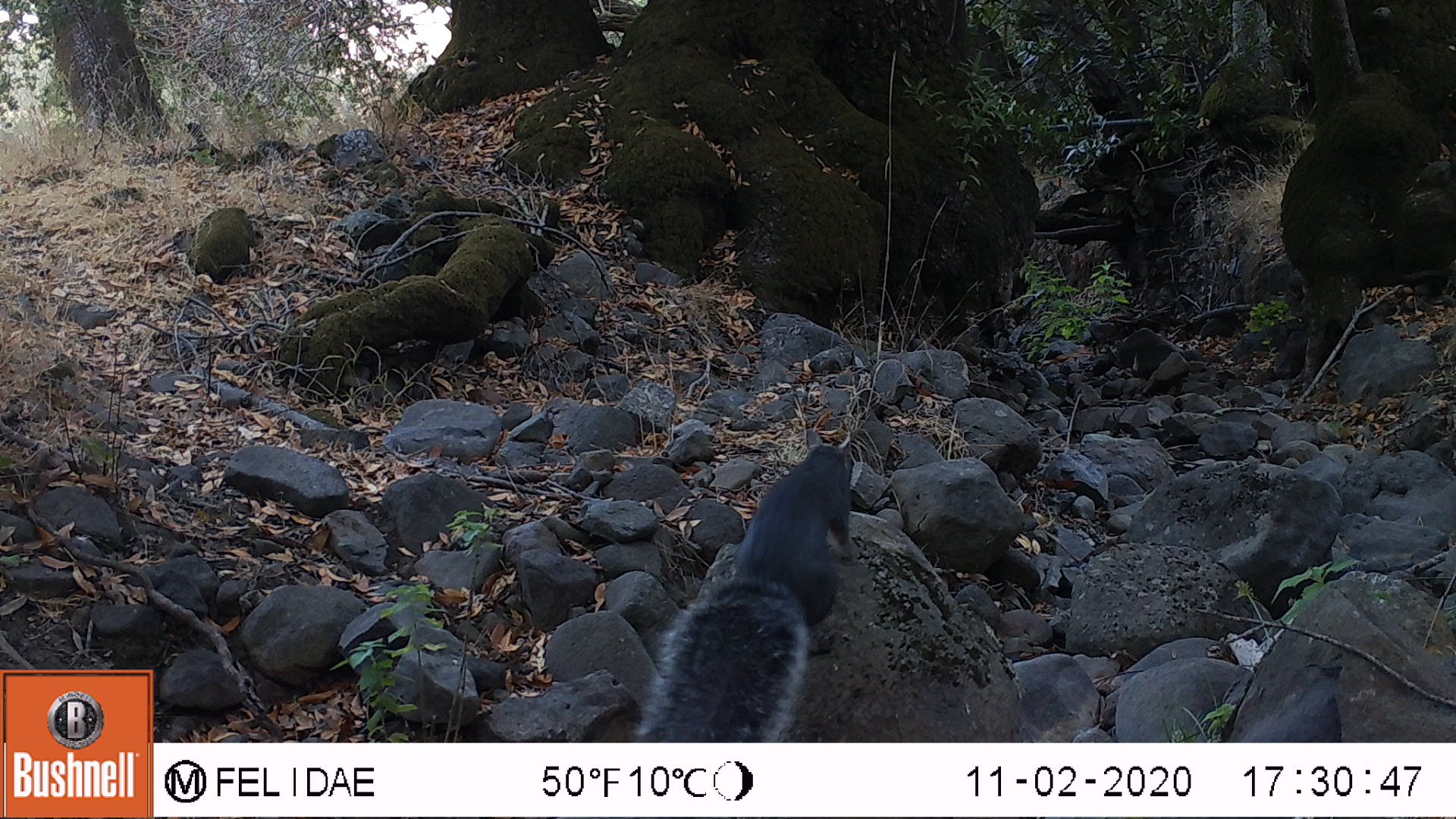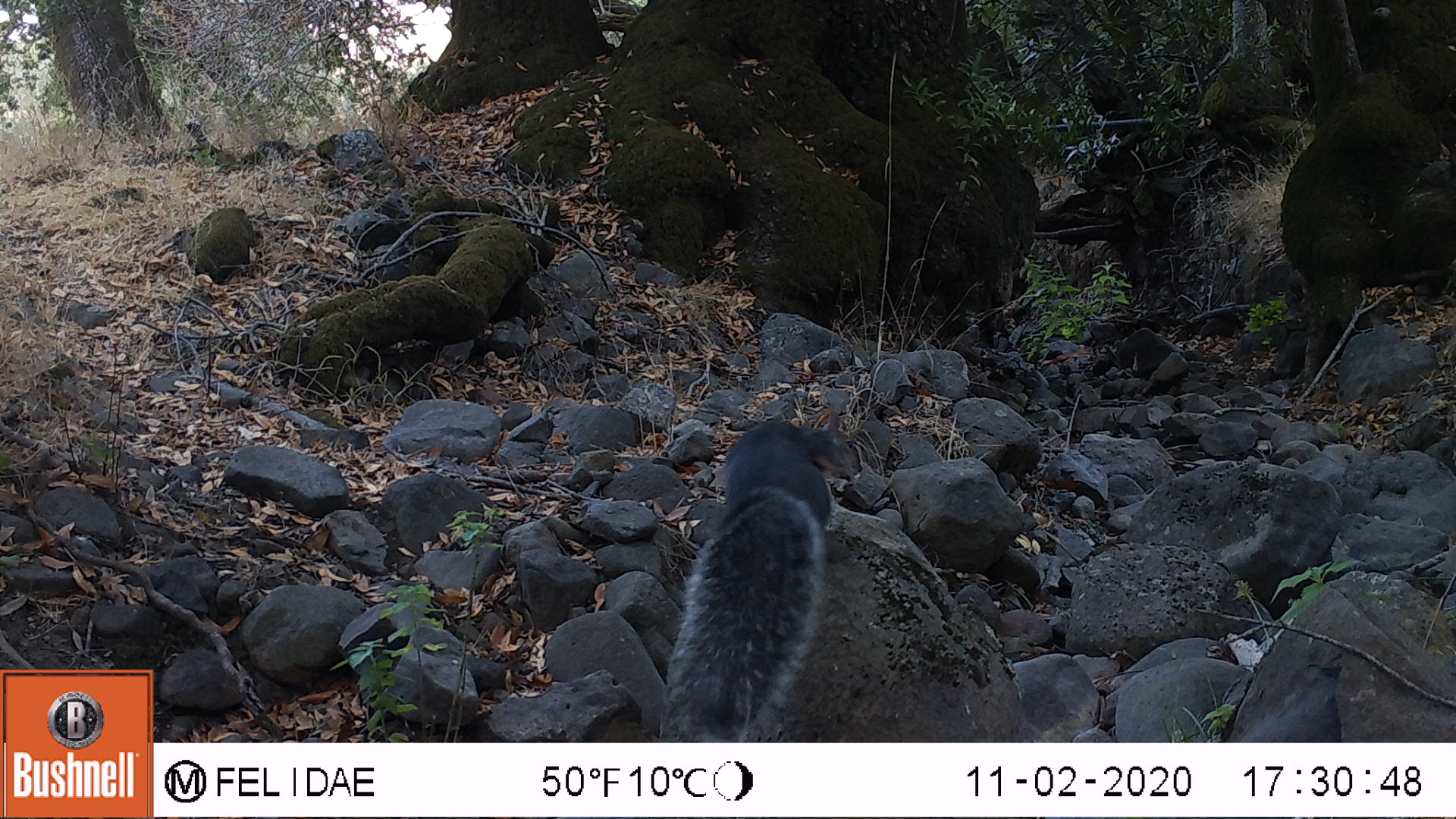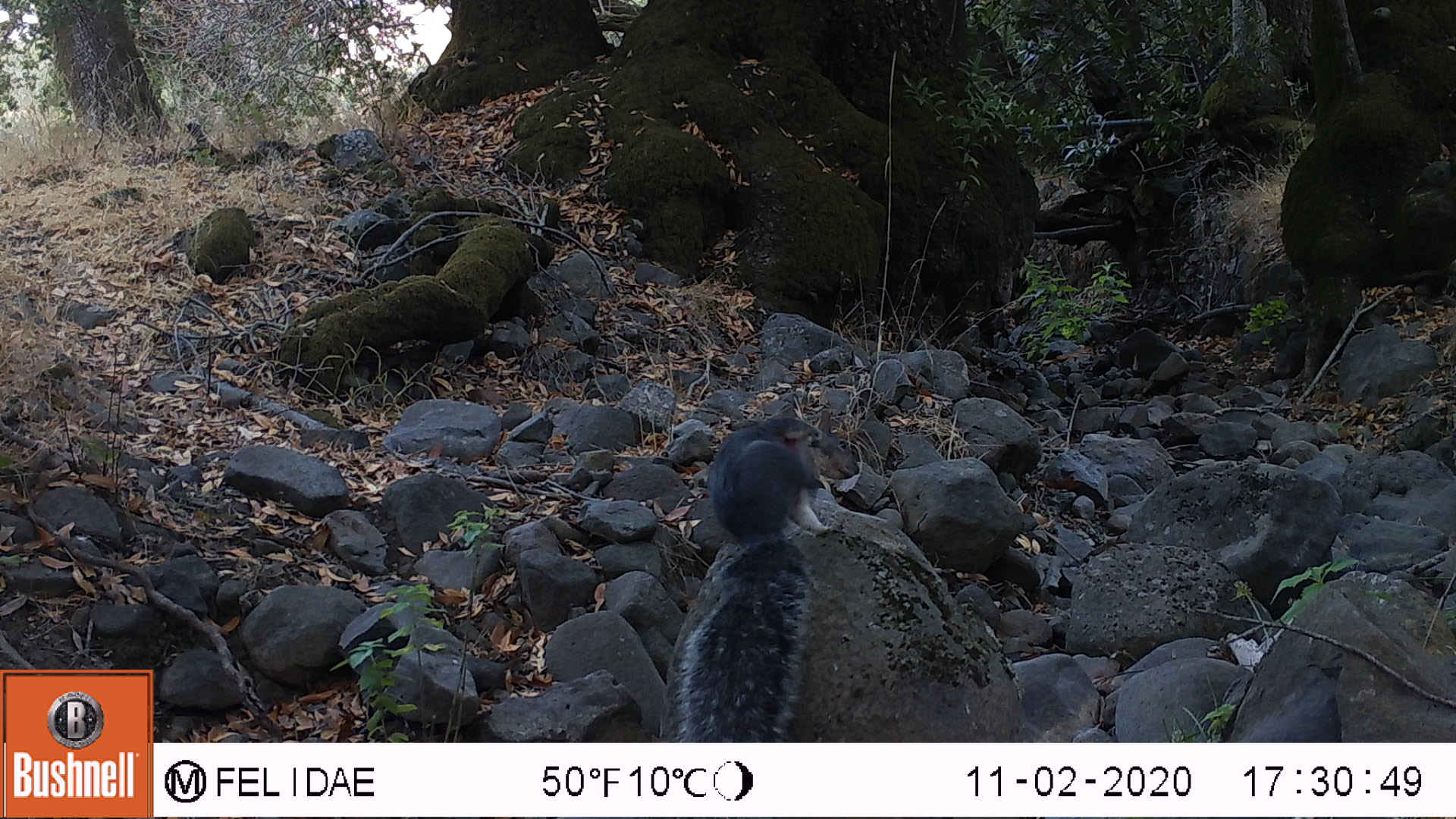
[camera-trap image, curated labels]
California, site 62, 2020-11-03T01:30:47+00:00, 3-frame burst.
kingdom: Animalia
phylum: Chordata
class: Mammalia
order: Rodentia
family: Sciuridae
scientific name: Sciuridae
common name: squirrel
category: unknown squirrel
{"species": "unknown squirrel (squirrel) (Sciuridae)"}